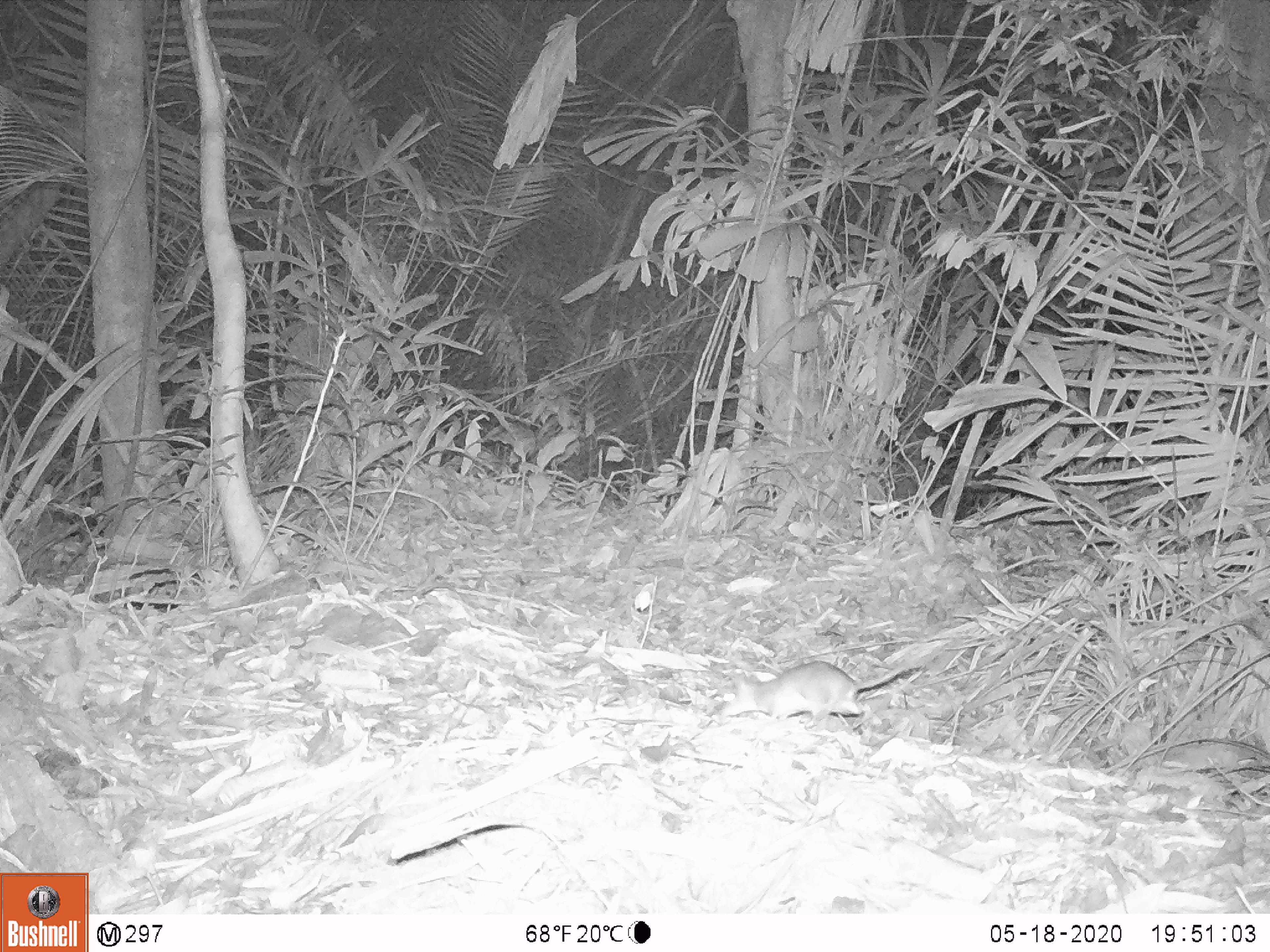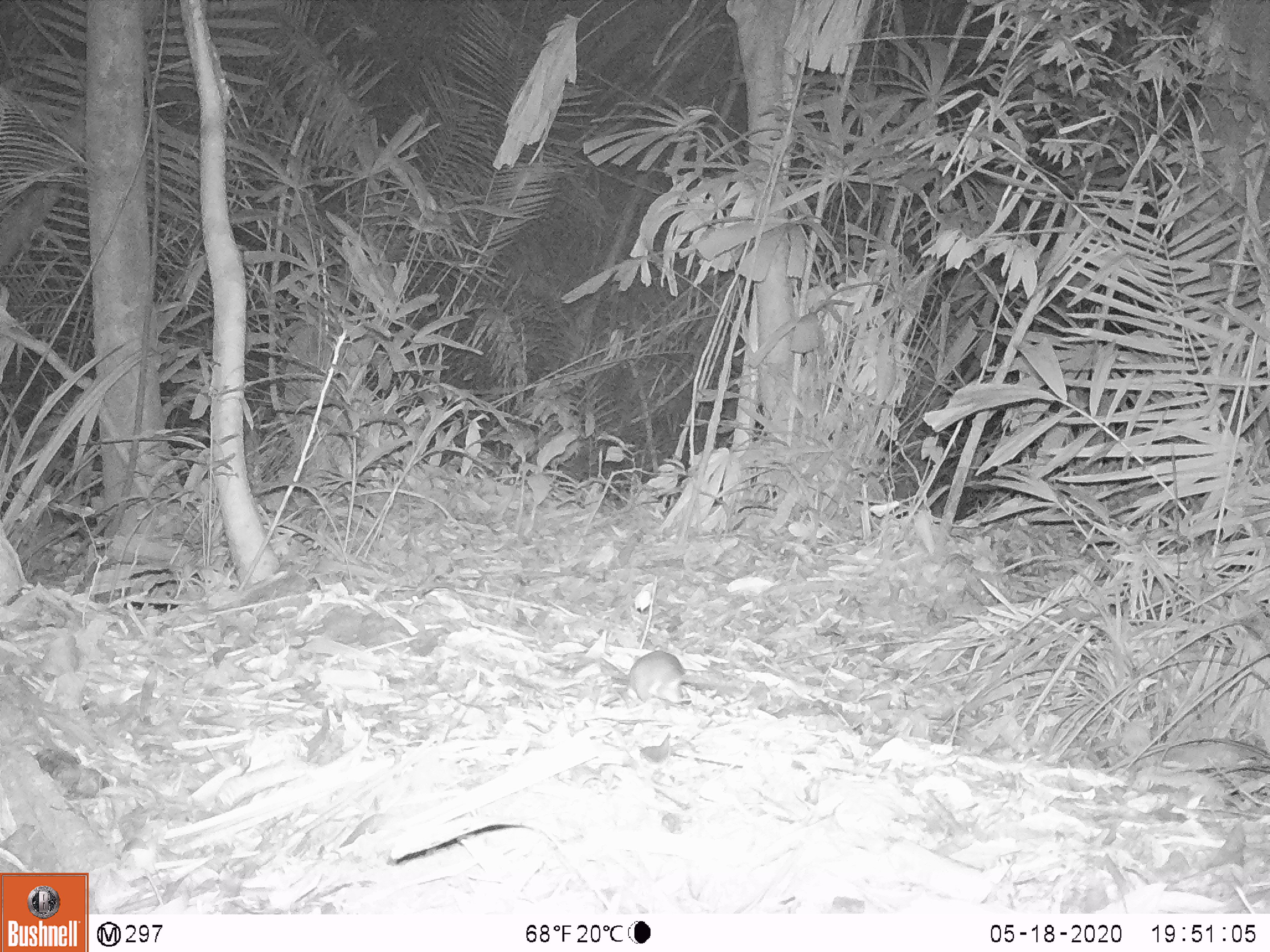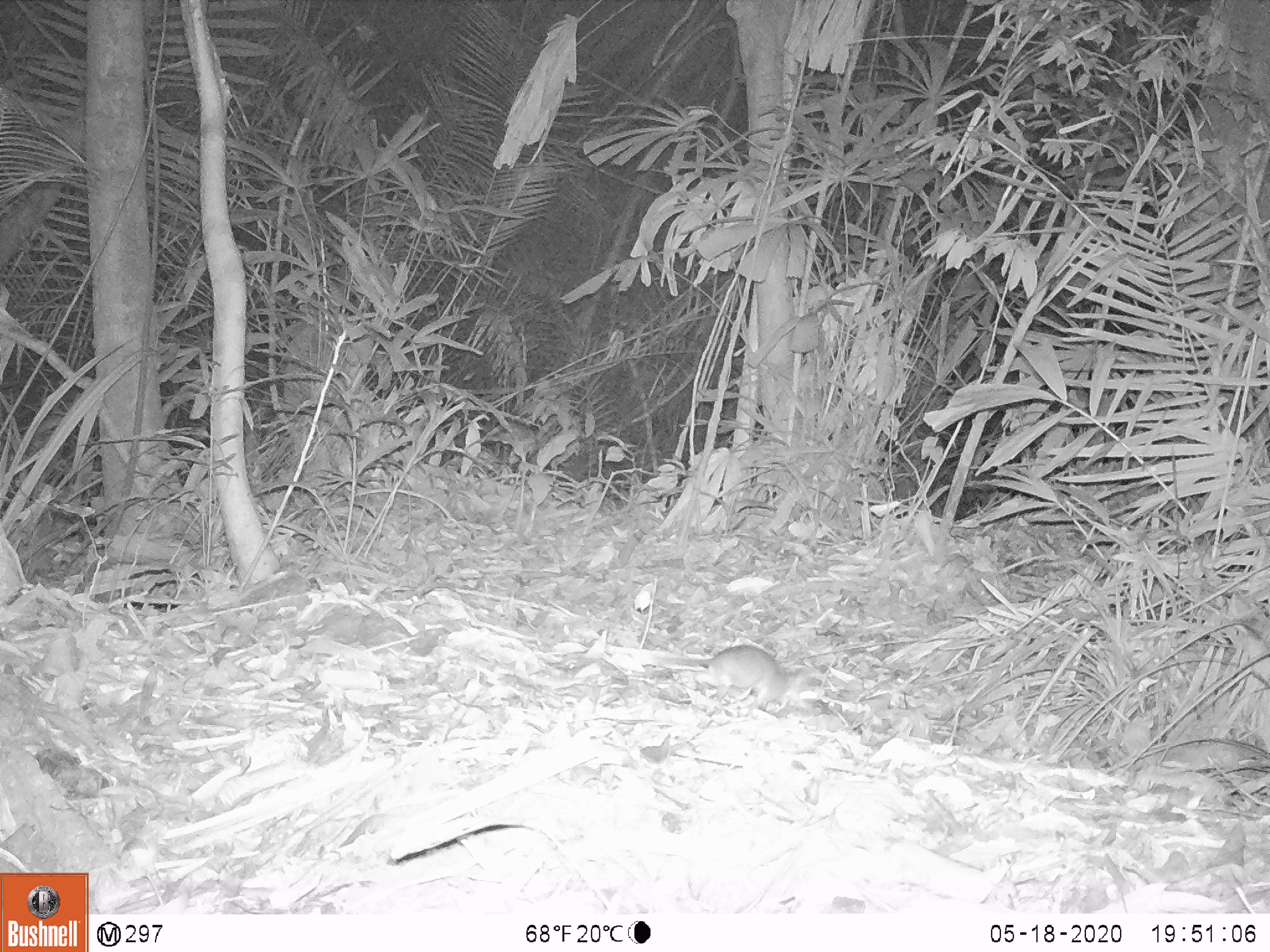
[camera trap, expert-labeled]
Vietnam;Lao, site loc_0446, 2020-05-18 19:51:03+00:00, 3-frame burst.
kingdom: Animalia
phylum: Chordata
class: Mammalia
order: Rodentia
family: Muridae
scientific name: Muridae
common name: old-world mice and rats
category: unidentified murid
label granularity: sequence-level